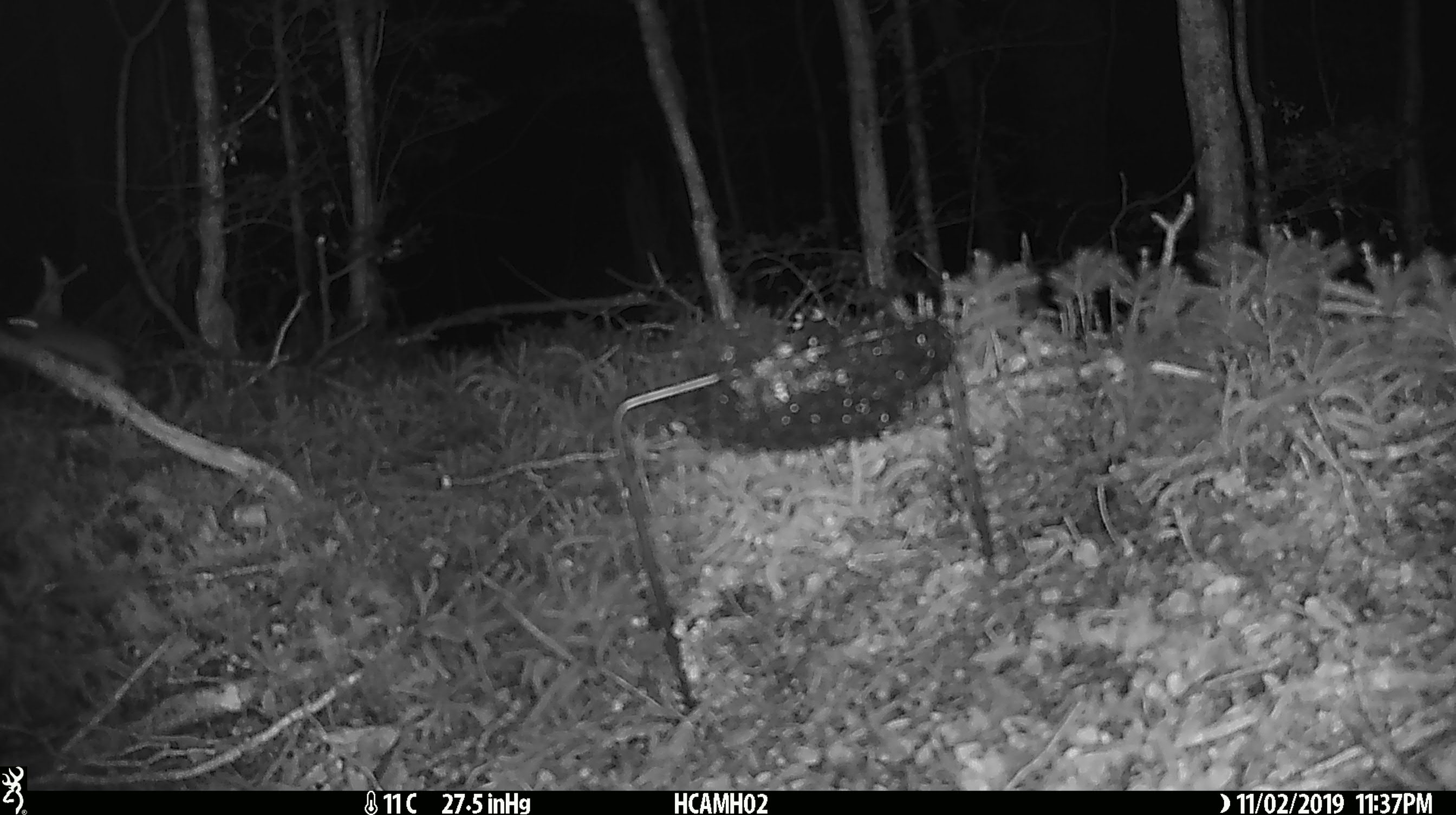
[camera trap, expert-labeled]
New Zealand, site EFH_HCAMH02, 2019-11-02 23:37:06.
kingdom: Animalia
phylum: Chordata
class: Mammalia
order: Rodentia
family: Muridae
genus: Mus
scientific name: Mus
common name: mouse